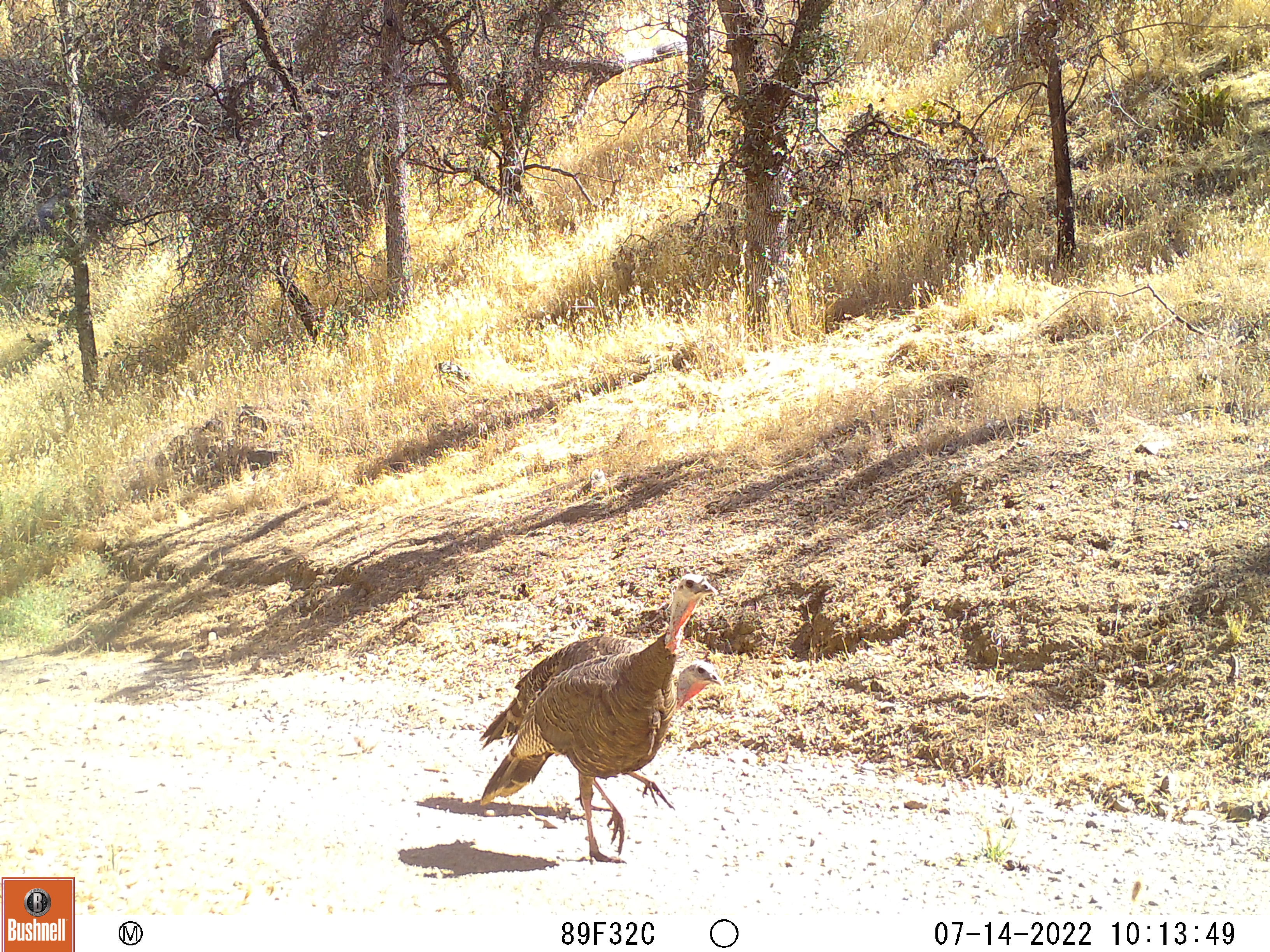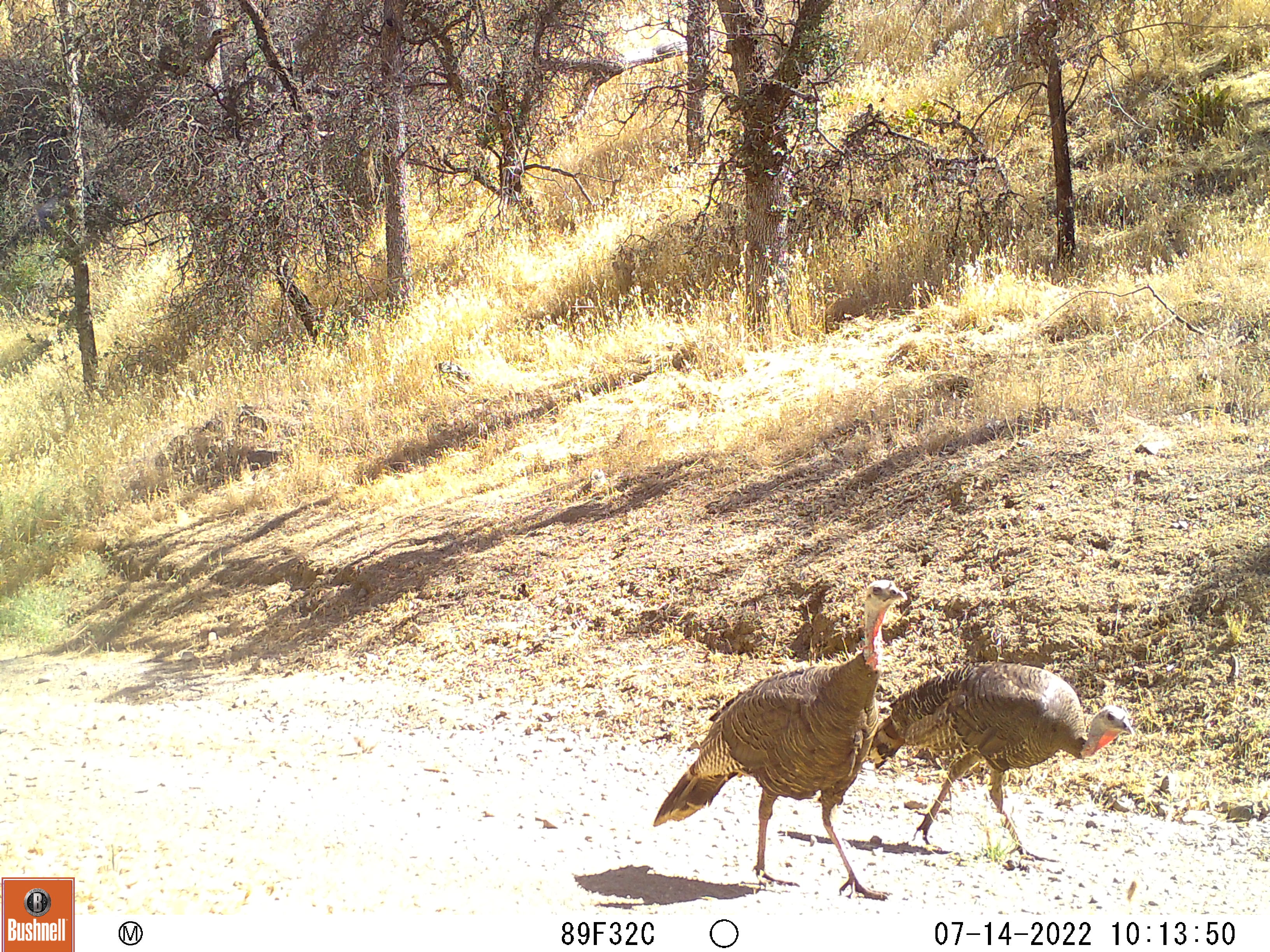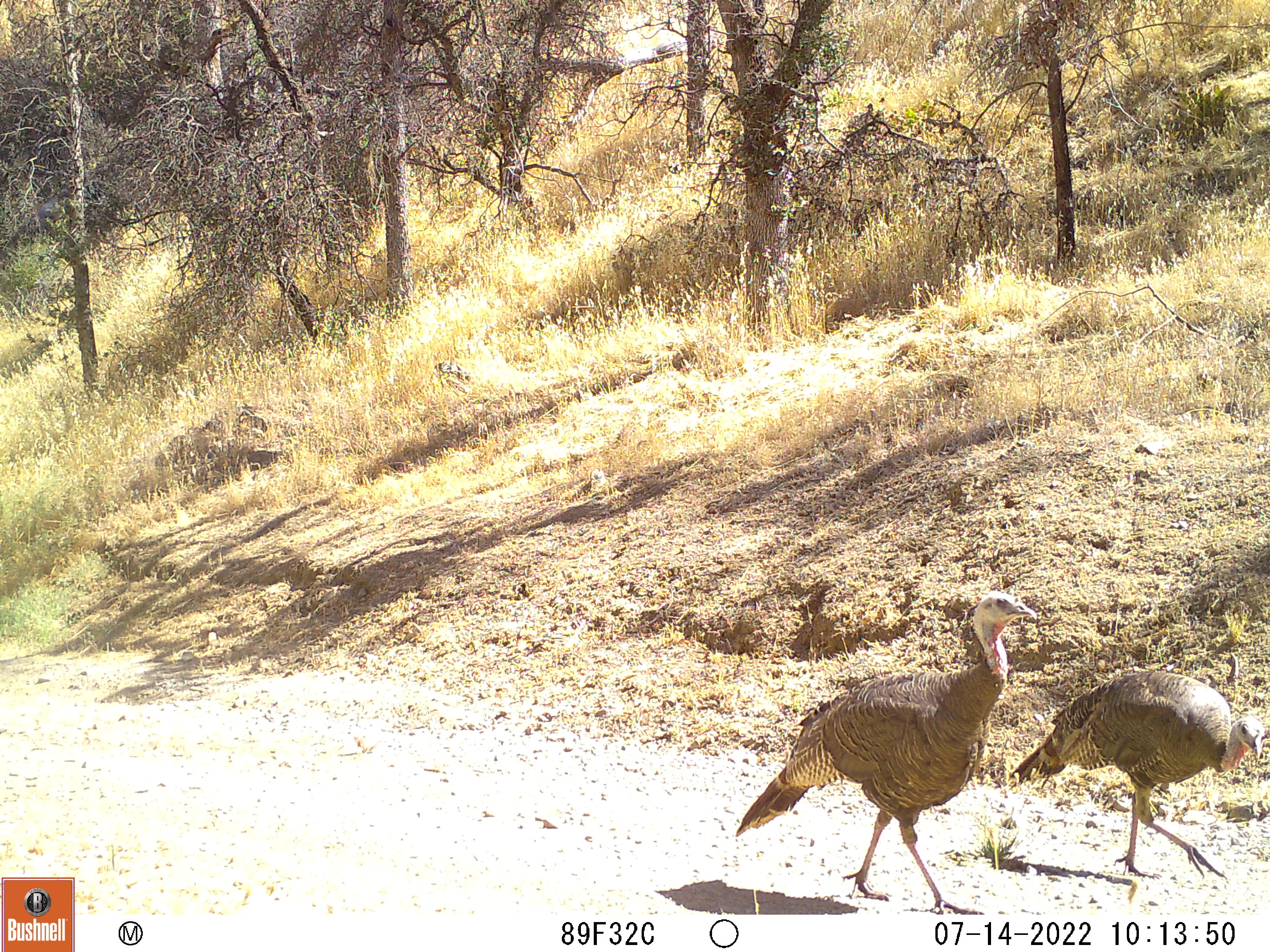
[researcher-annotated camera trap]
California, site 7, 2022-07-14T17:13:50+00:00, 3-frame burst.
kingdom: Animalia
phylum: Chordata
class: Aves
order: Galliformes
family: Phasianidae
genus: Meleagris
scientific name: Meleagris gallopavo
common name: turkey